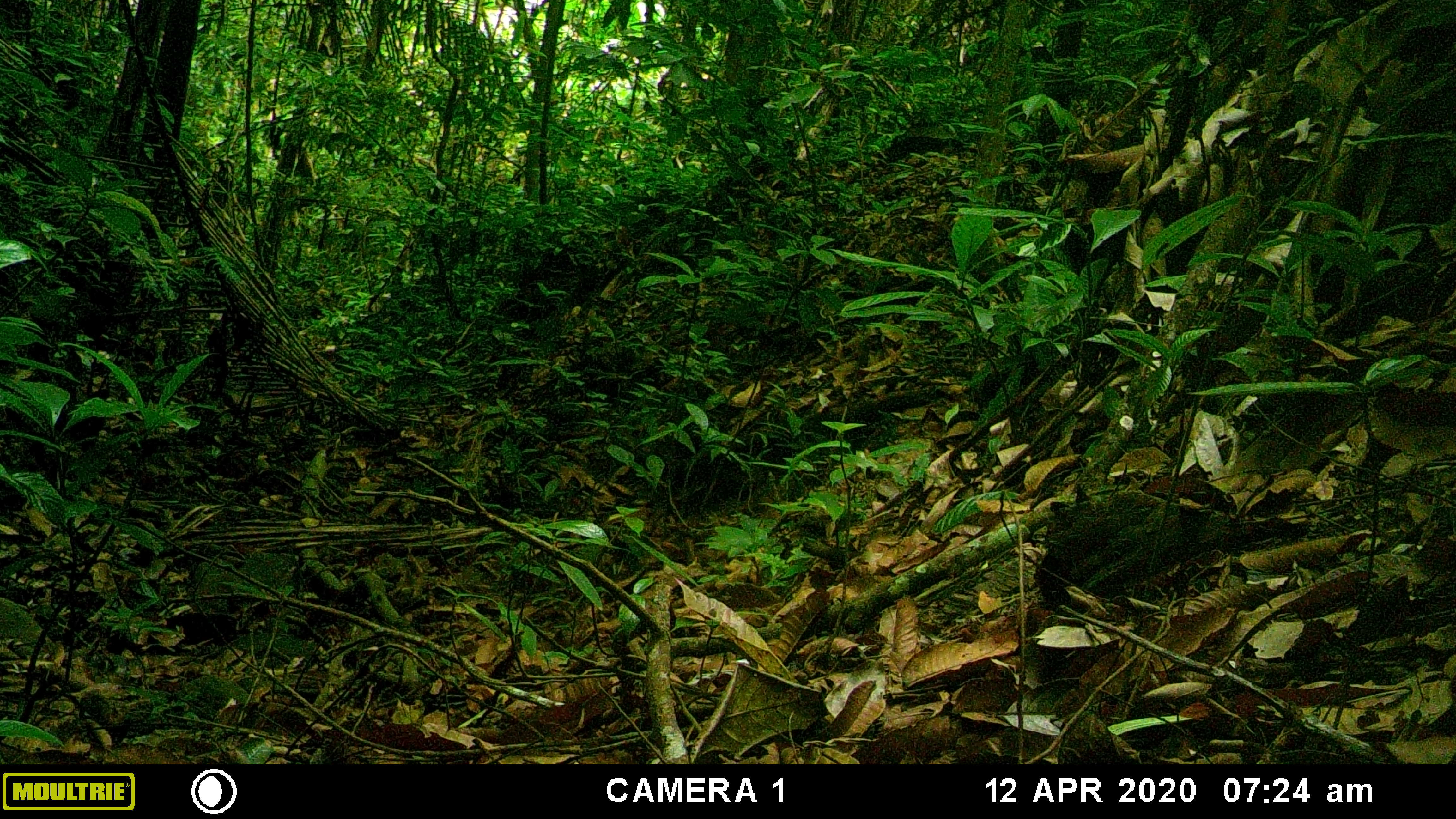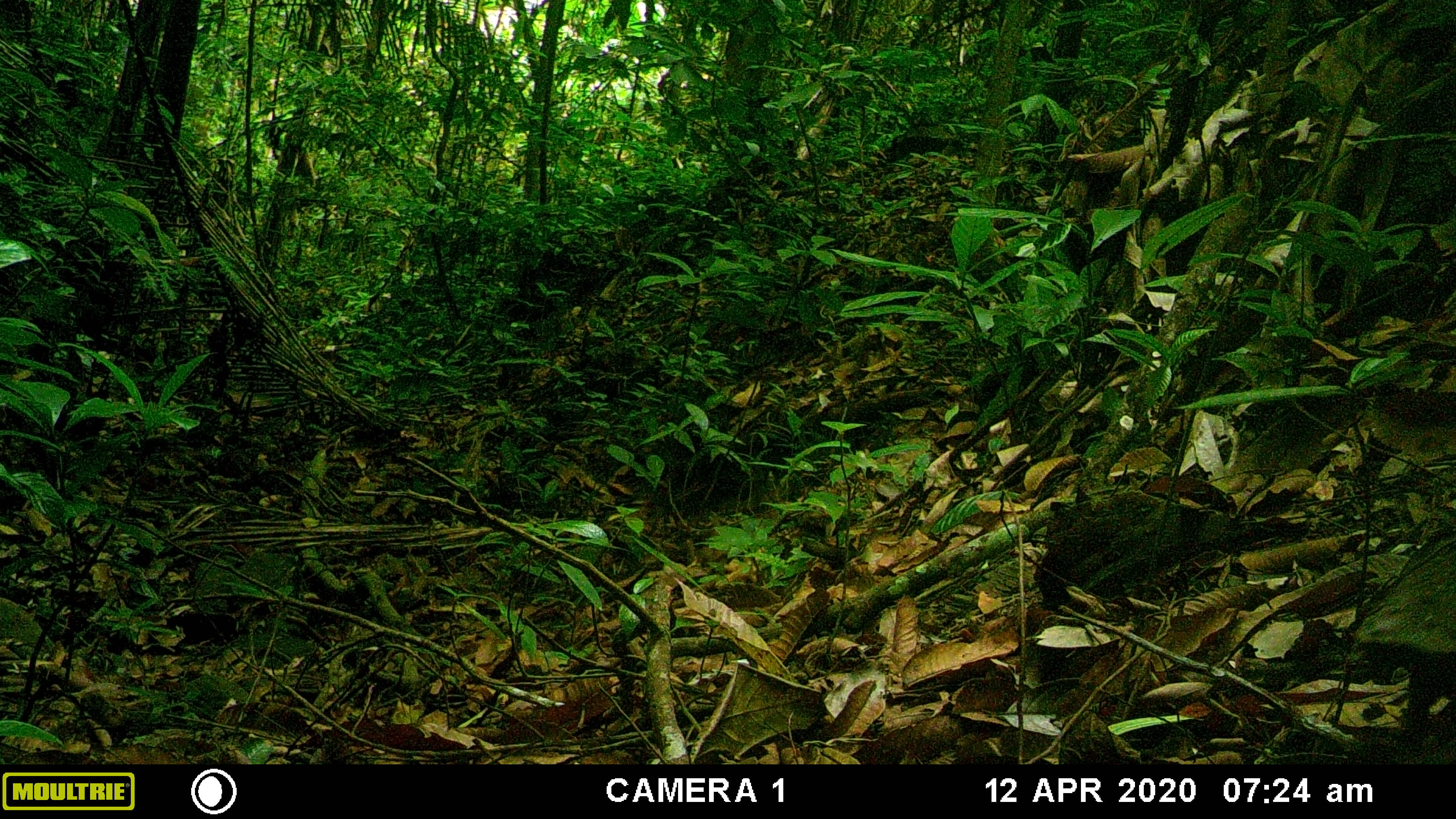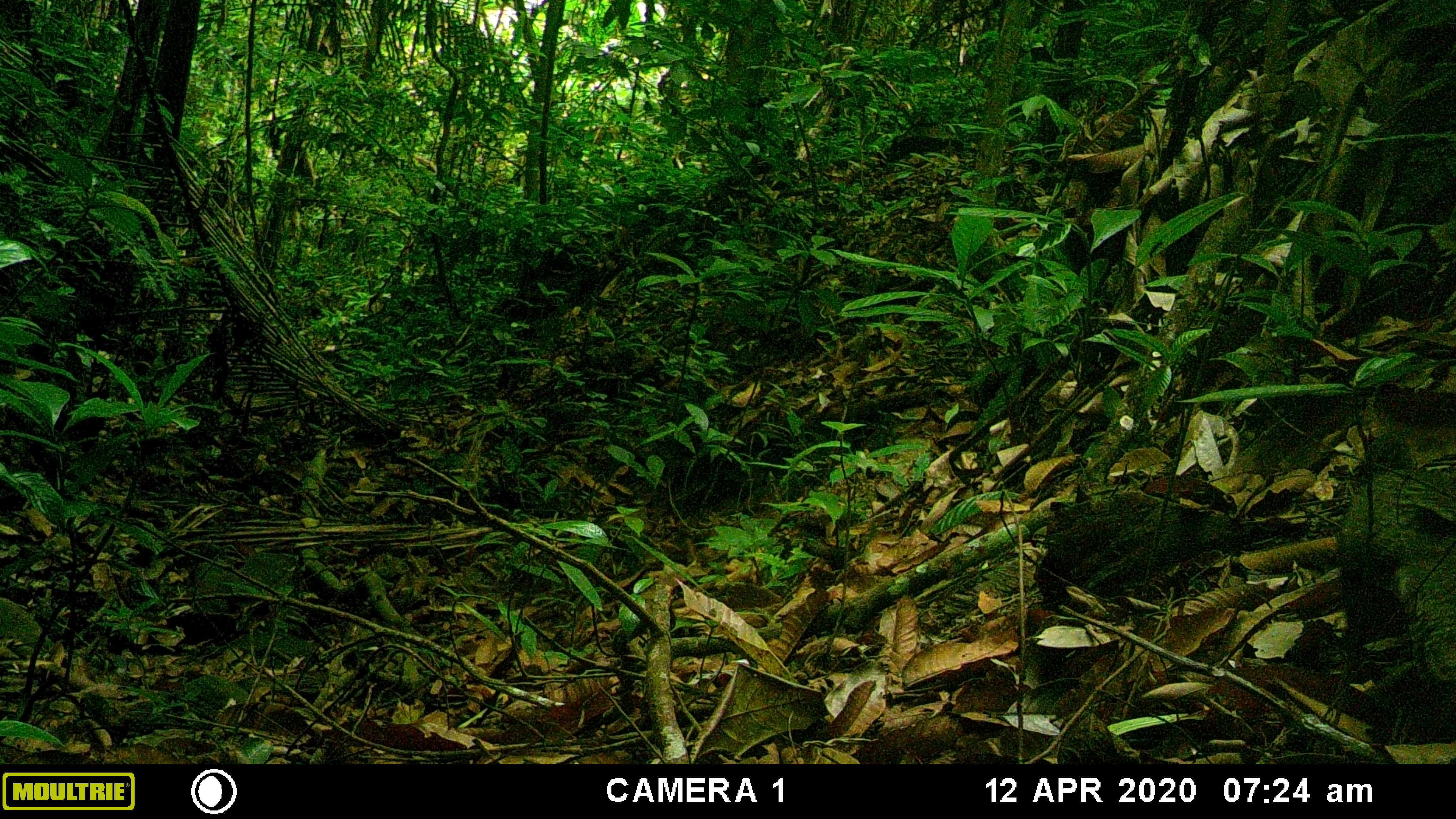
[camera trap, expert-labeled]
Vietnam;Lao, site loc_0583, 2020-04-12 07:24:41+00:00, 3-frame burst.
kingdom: Animalia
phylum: Chordata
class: Aves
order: Galliformes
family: Phasianidae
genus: Polyplectron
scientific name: Polyplectron bicalcaratum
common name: gray peacock-pheasant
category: grey peacock pheasant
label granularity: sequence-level